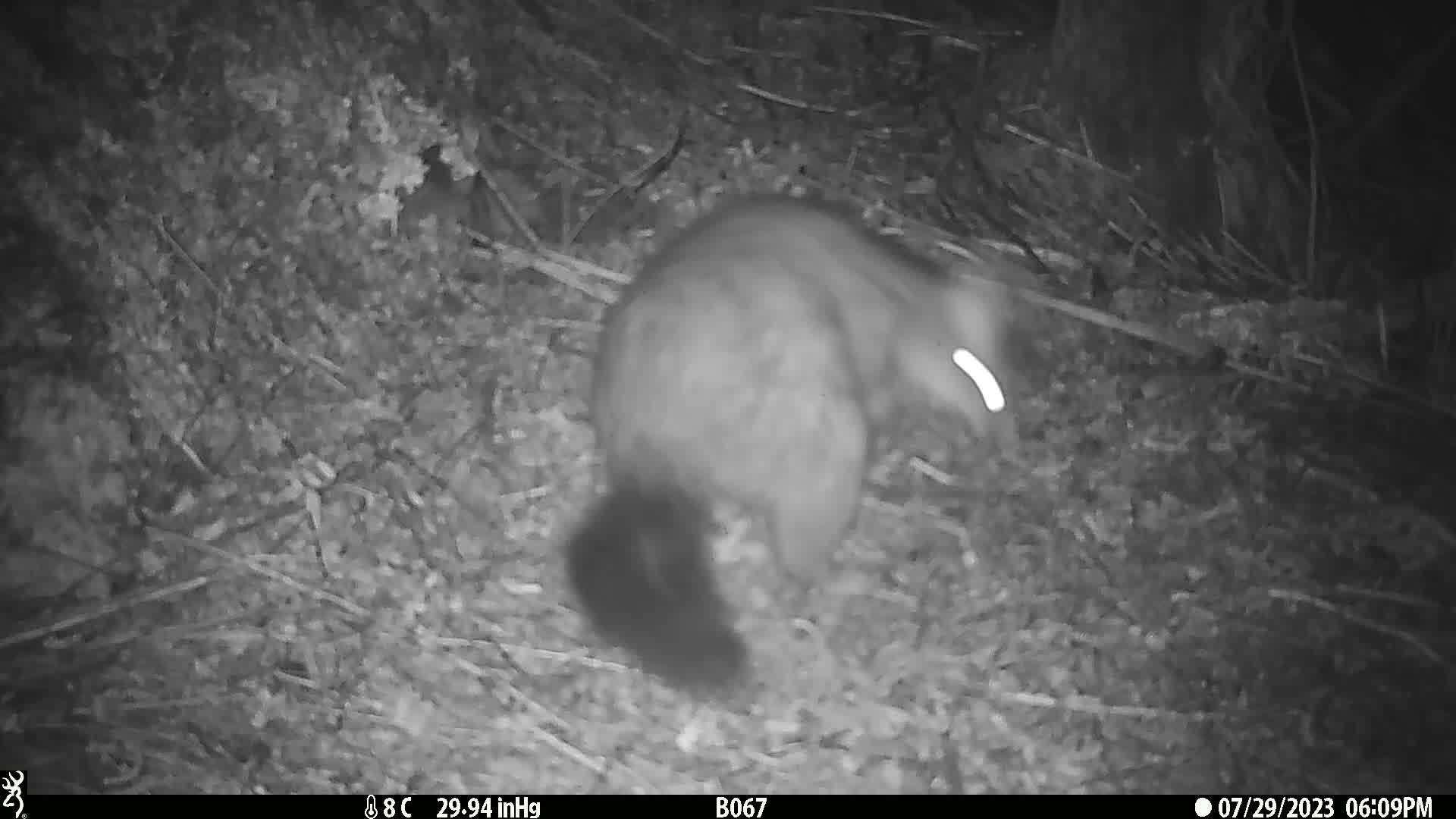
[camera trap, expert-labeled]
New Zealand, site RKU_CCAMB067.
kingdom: Animalia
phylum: Chordata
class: Mammalia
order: Diprotodontia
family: Phalangeridae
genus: Trichosurus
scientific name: Trichosurus vulpecula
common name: common brushtail possum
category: possum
Possum (common brushtail possum) (Trichosurus vulpecula).